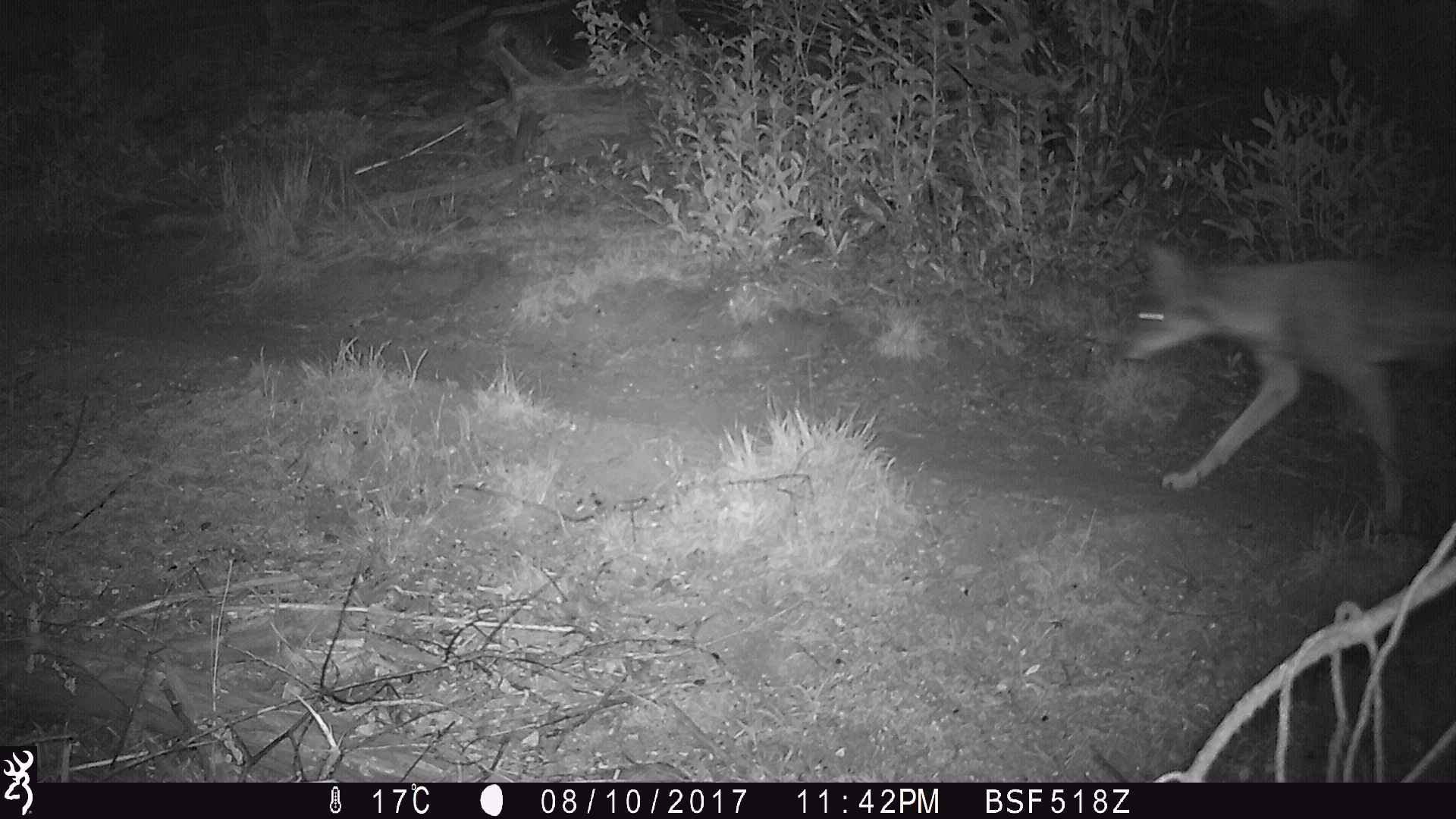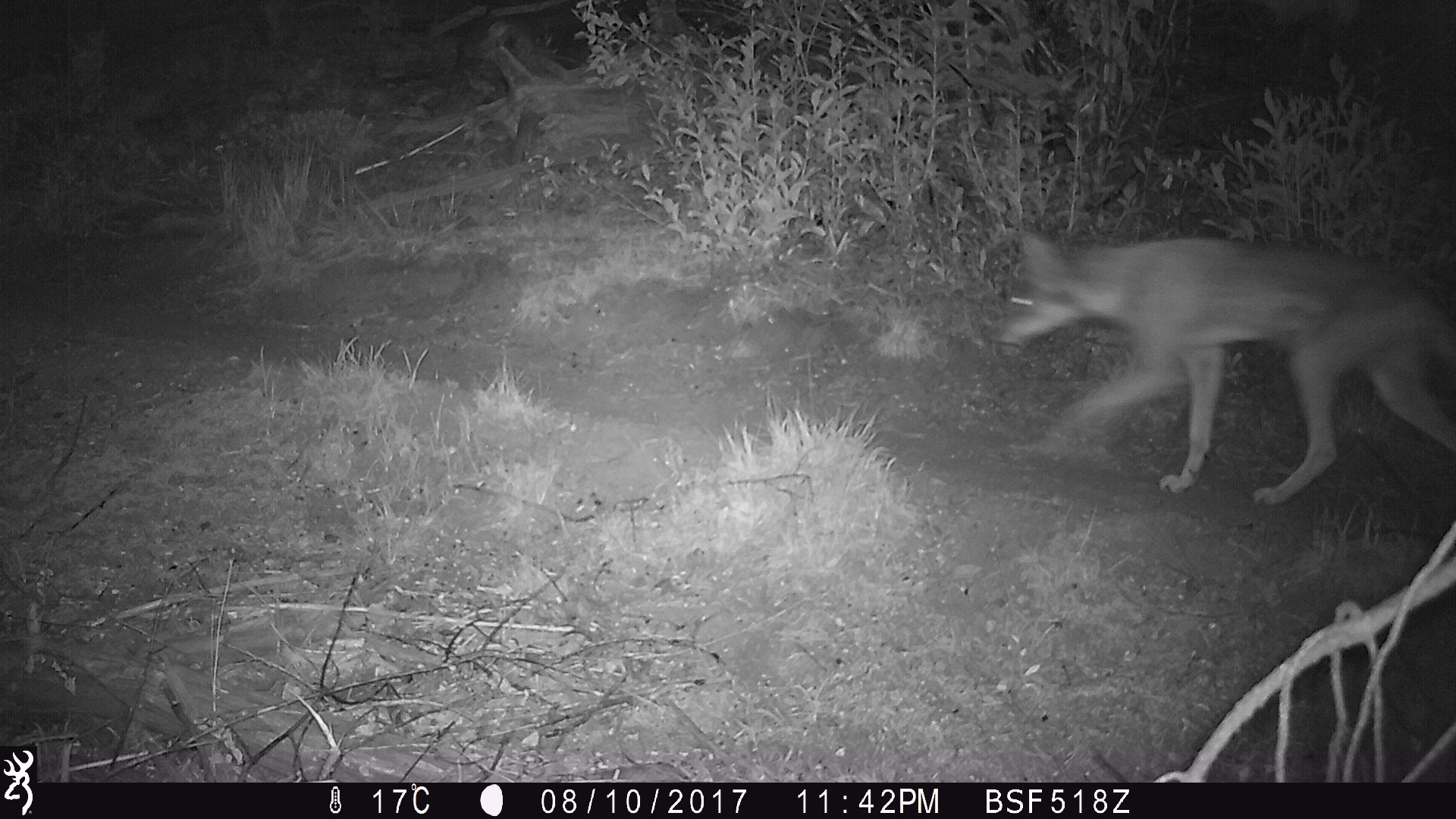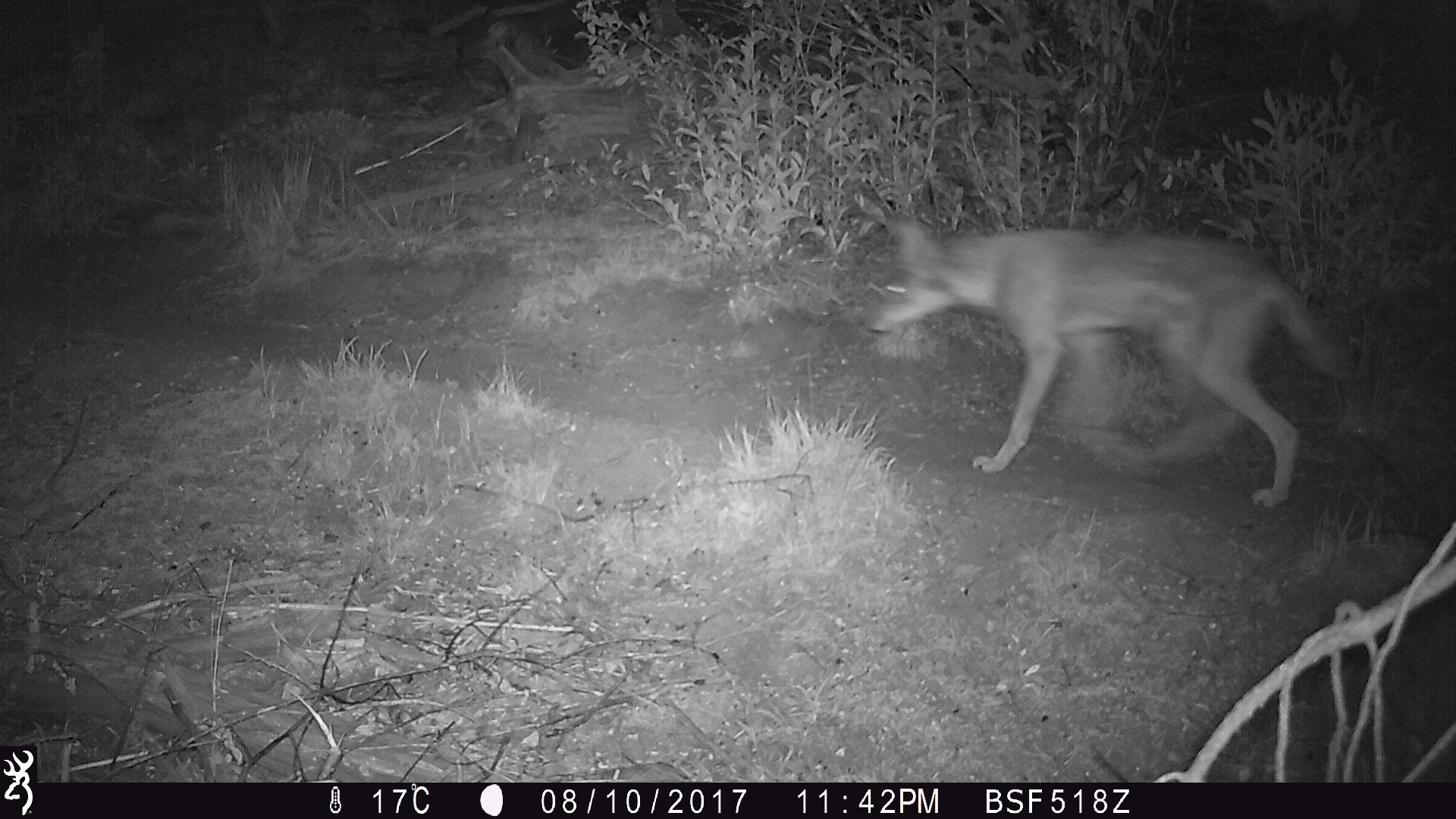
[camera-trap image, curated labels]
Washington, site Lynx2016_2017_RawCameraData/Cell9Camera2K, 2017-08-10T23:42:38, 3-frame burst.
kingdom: Animalia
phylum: Chordata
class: Mammalia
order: Carnivora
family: Canidae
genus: Canis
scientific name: Canis latrans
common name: coyote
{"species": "Canis latrans (coyote)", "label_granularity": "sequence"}